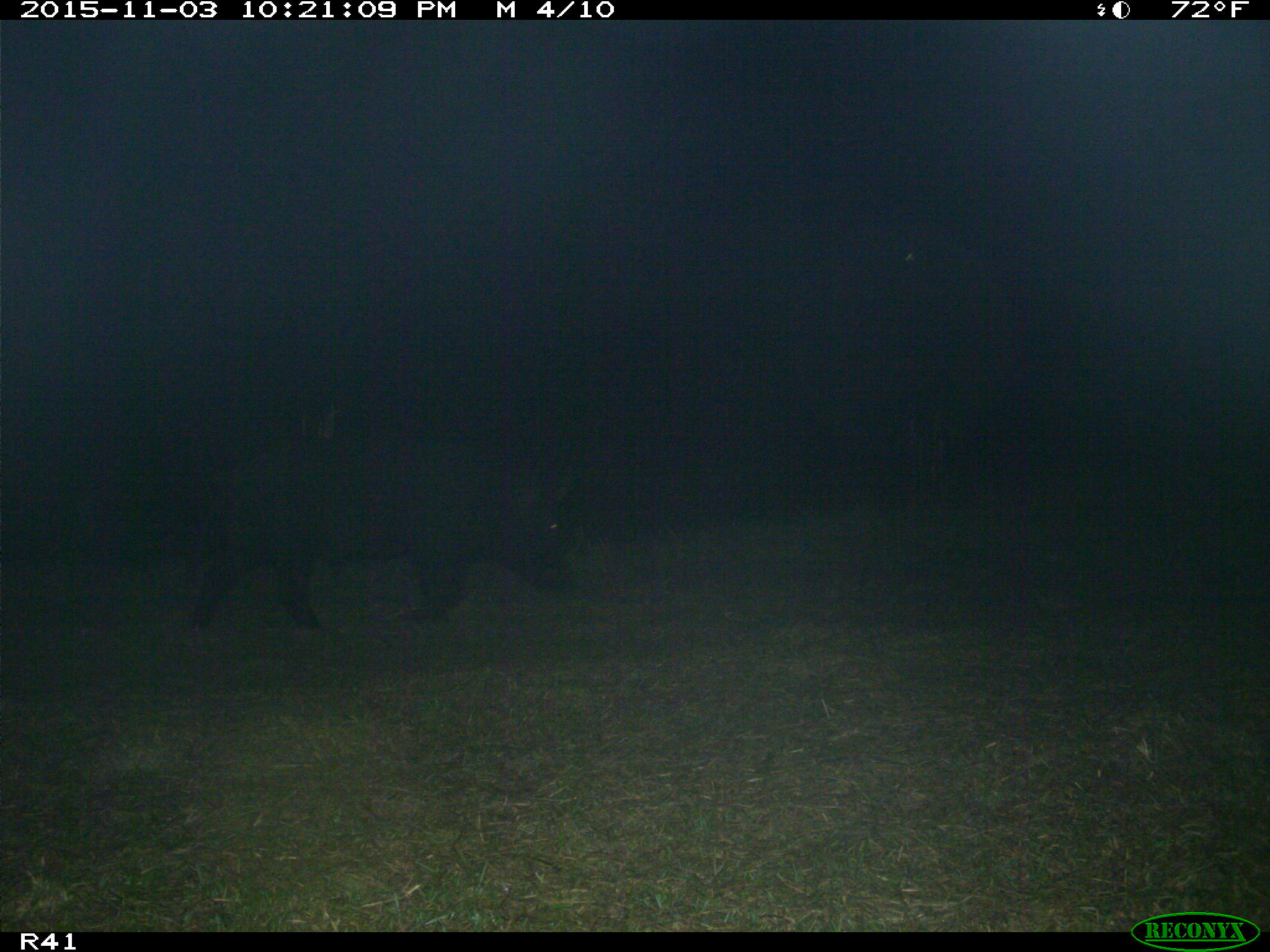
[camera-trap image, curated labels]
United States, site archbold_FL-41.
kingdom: Animalia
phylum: Chordata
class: Mammalia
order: Artiodactyla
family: Suidae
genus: Sus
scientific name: Sus scrofa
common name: wild boar